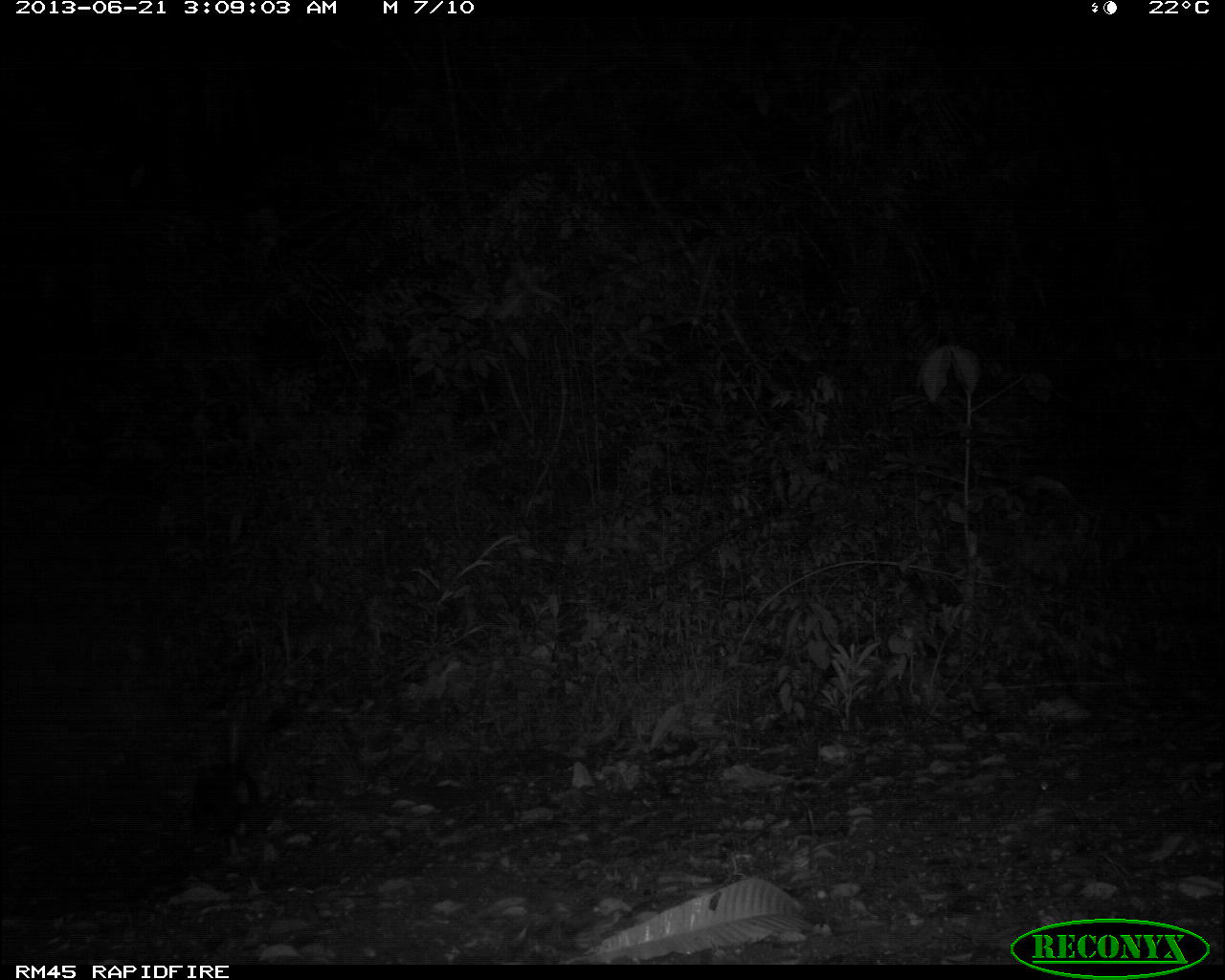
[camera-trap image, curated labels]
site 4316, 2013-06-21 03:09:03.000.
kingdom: Animalia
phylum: Chordata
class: Mammalia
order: Carnivora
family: Mephitidae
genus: Conepatus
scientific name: Conepatus semistriatus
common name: striped hog-nosed skunk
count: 1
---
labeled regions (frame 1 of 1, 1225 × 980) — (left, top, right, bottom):
conepatus semistriatus: (194, 720, 275, 862)